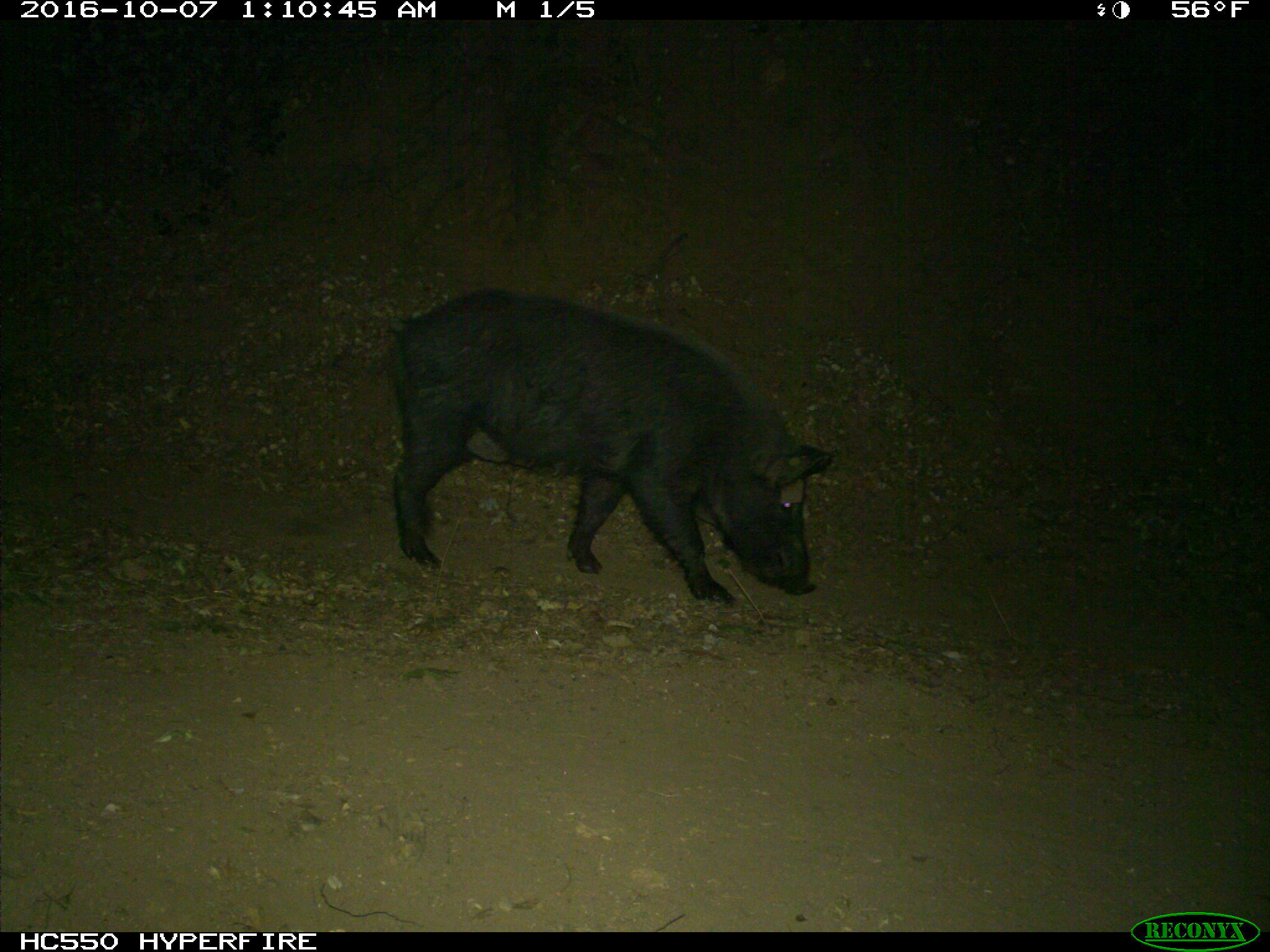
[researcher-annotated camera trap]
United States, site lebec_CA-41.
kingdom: Animalia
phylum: Chordata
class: Mammalia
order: Artiodactyla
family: Suidae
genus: Sus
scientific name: Sus scrofa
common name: wild boar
Sus scrofa (wild boar).